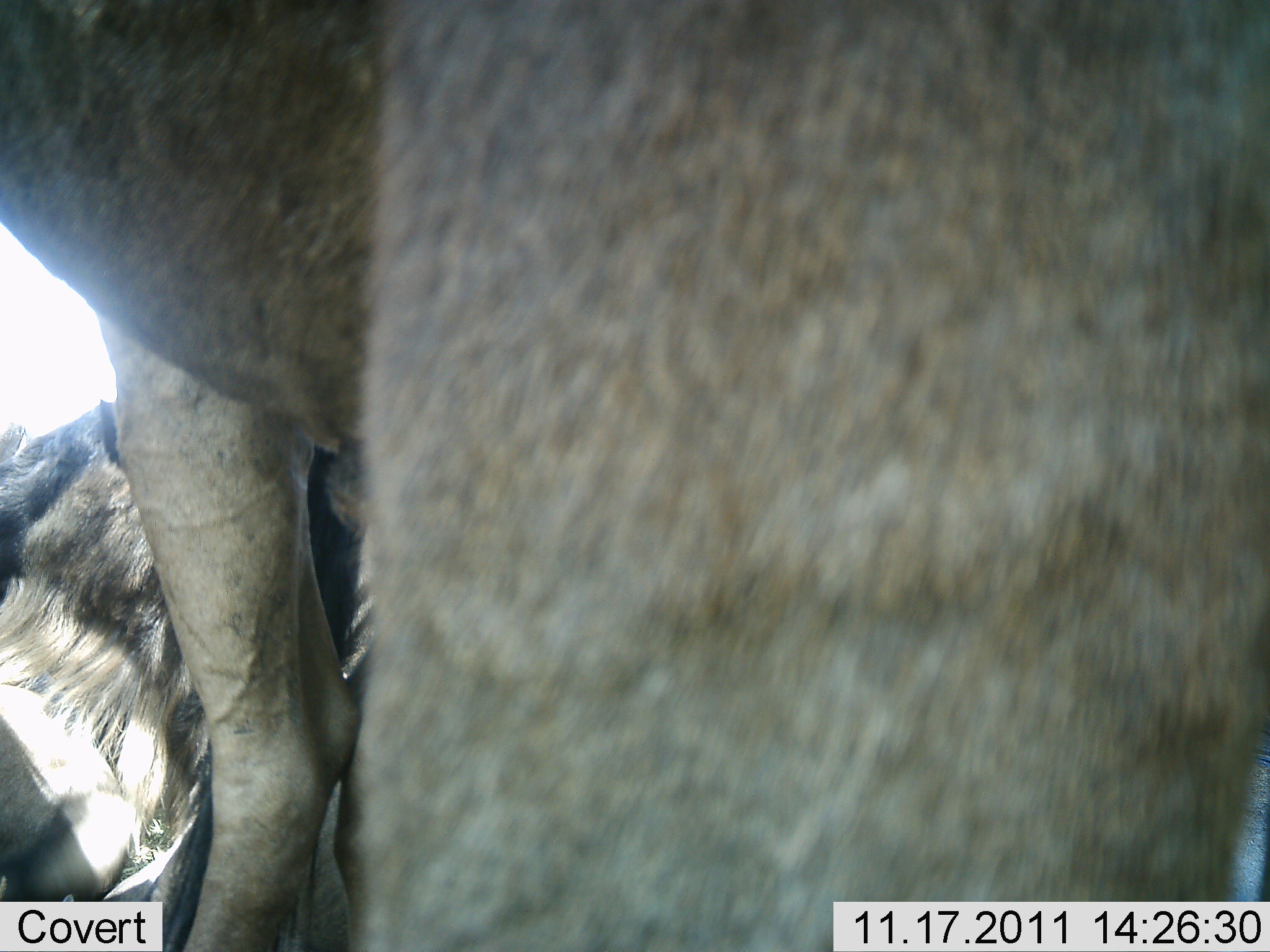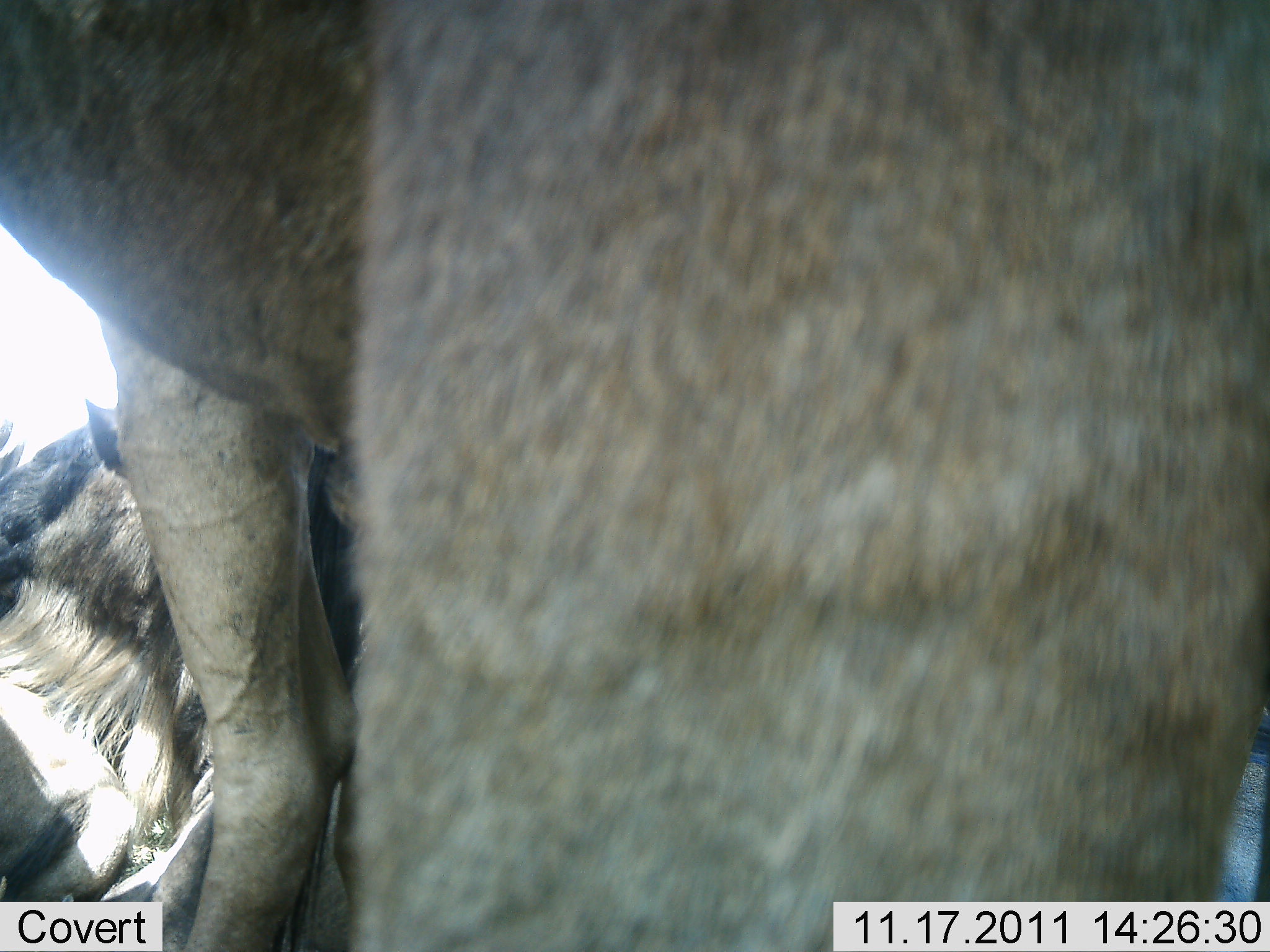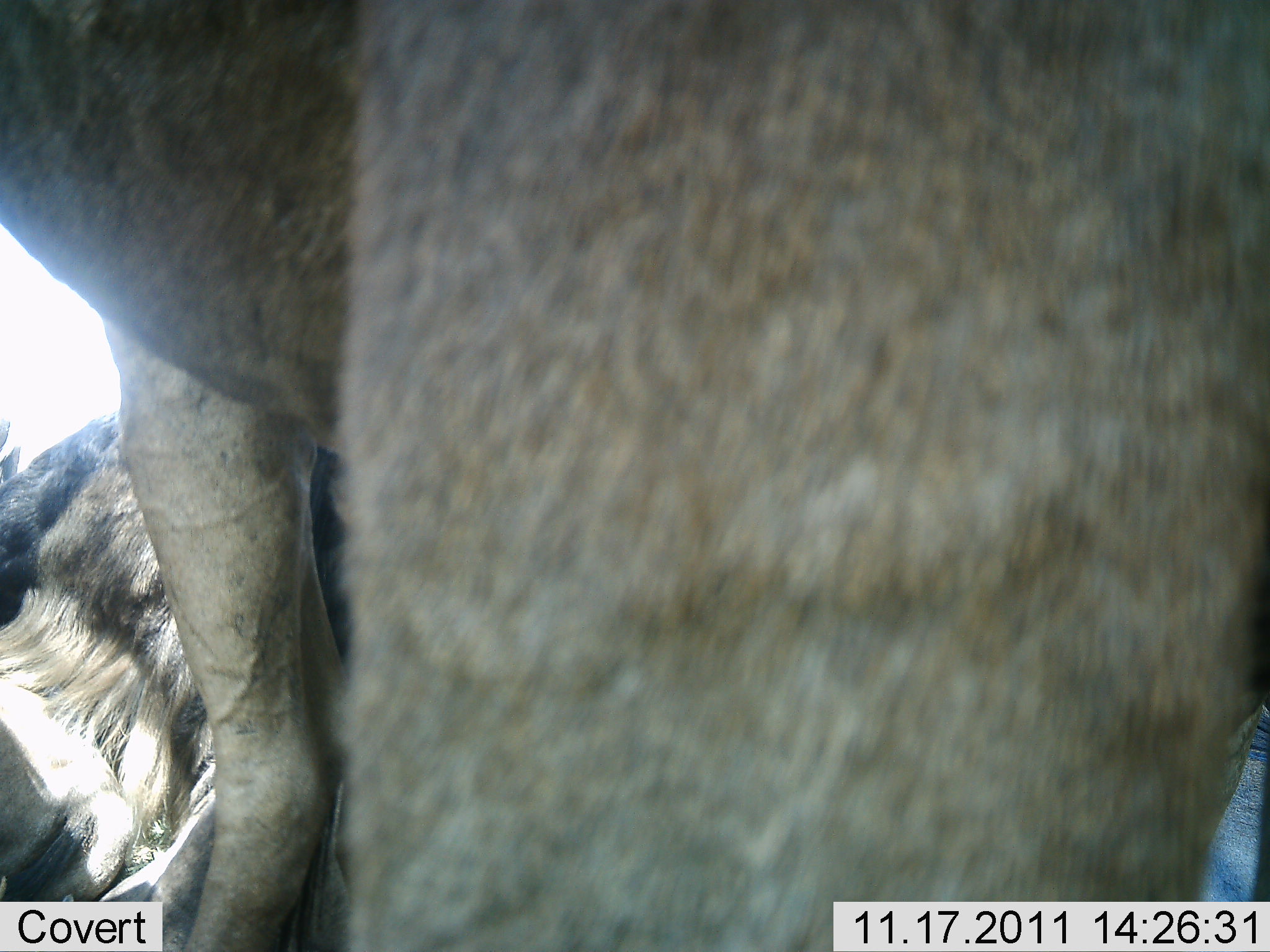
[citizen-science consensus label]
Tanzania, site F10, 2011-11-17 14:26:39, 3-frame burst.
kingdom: Animalia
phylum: Chordata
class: Mammalia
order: Artiodactyla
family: Bovidae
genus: Connochaetes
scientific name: Connochaetes taurinus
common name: blue wildebeest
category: wildebeest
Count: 2.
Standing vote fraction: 77%.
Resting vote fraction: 23%.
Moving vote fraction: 0%.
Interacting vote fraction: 8%.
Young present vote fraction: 0%.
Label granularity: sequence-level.